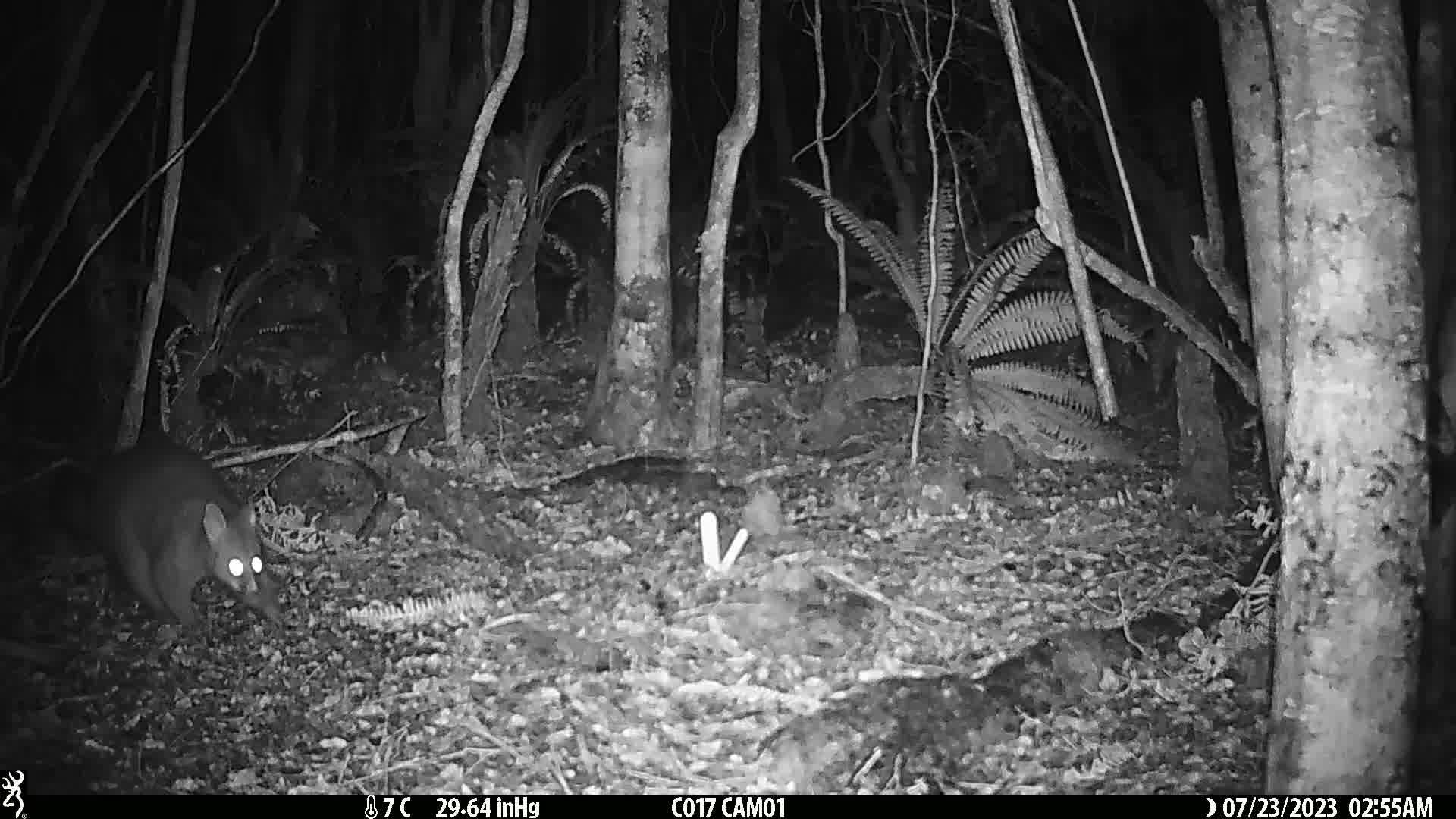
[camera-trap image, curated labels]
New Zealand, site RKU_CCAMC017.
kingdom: Animalia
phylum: Chordata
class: Mammalia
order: Diprotodontia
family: Phalangeridae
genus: Trichosurus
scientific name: Trichosurus vulpecula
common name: common brushtail possum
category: possum